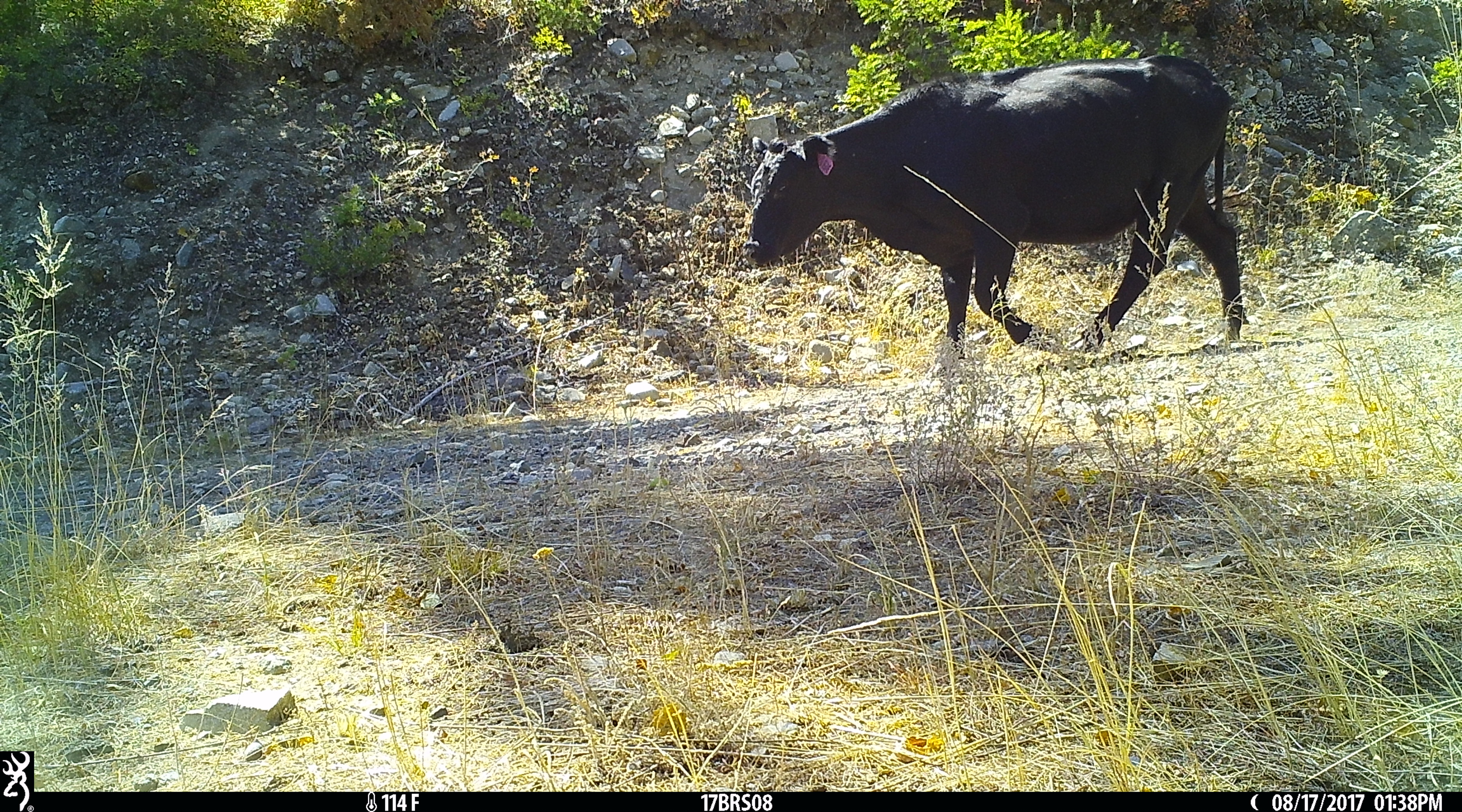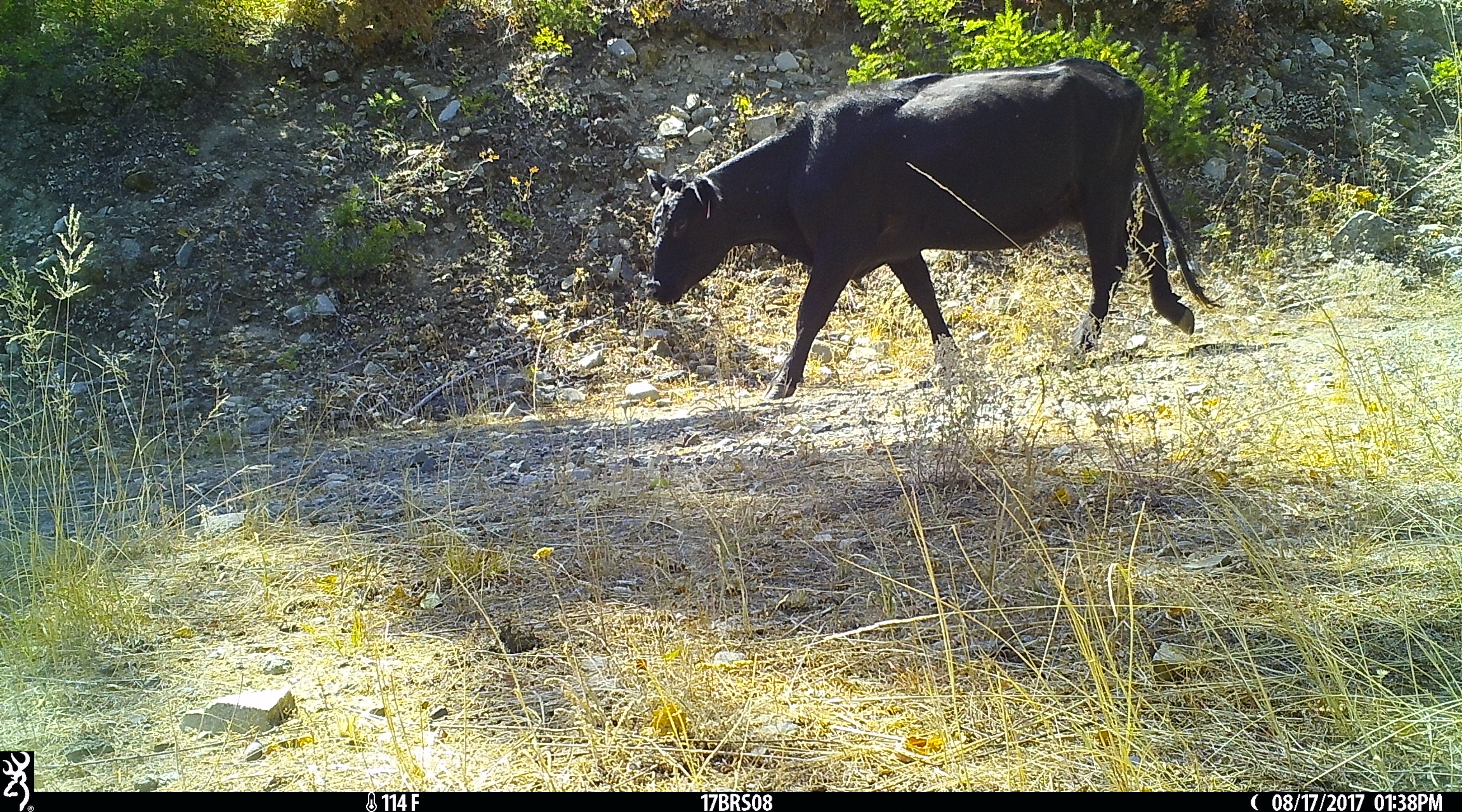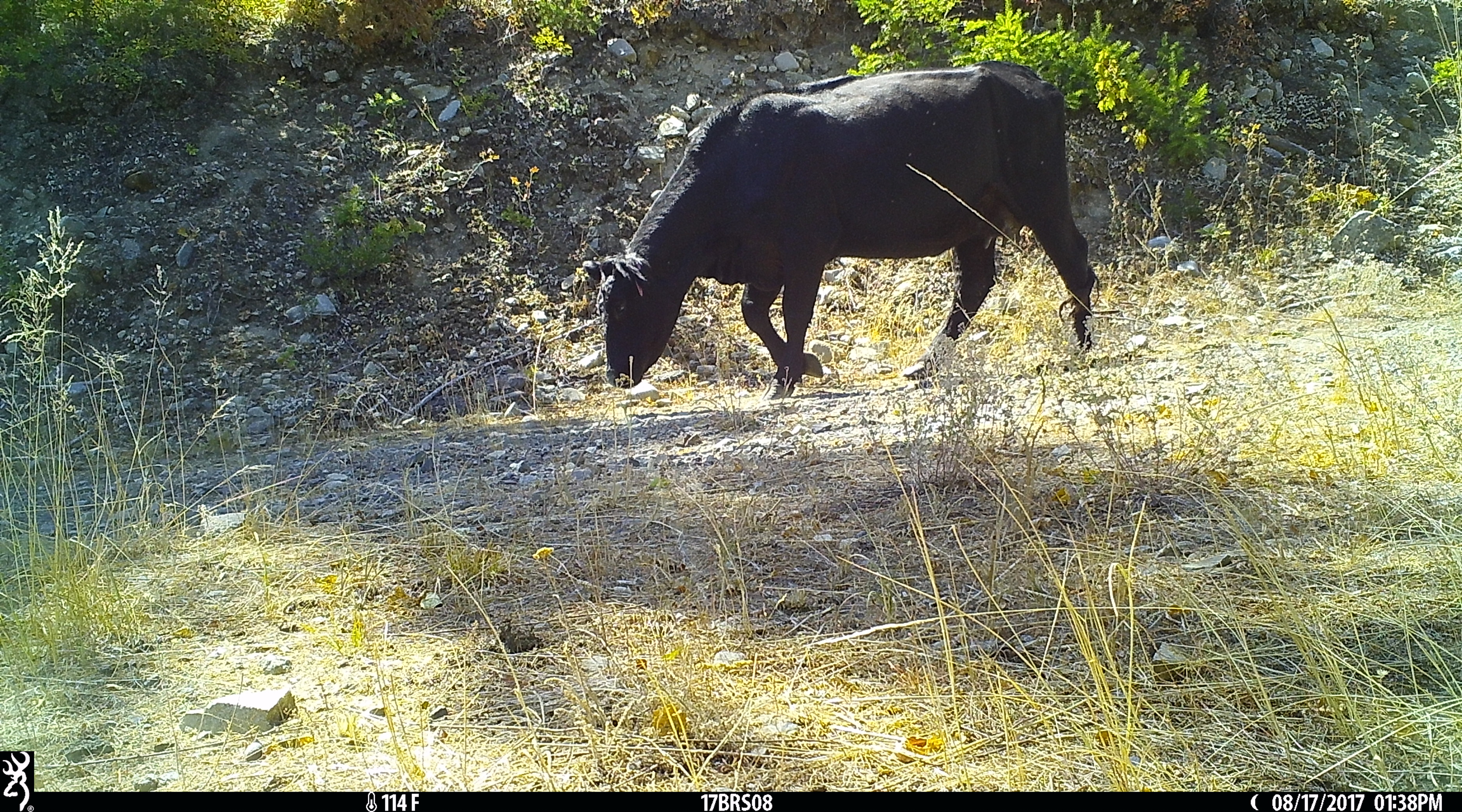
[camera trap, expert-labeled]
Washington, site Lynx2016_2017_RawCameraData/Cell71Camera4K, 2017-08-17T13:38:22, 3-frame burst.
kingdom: Animalia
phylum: Chordata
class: Mammalia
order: Artiodactyla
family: Bovidae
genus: Bos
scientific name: Bos taurus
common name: domestic cattle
Domestic cattle (Bos taurus). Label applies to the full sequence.